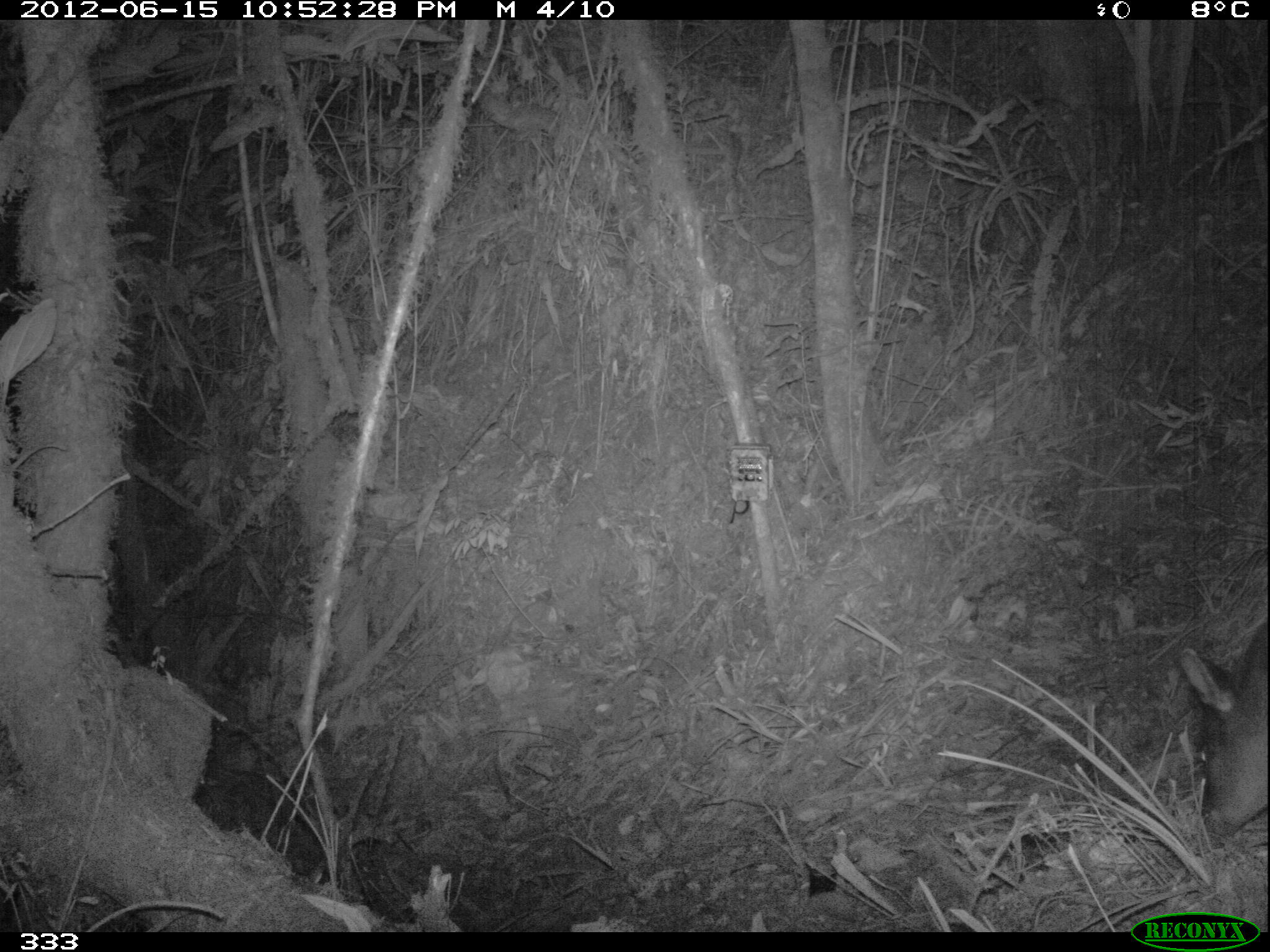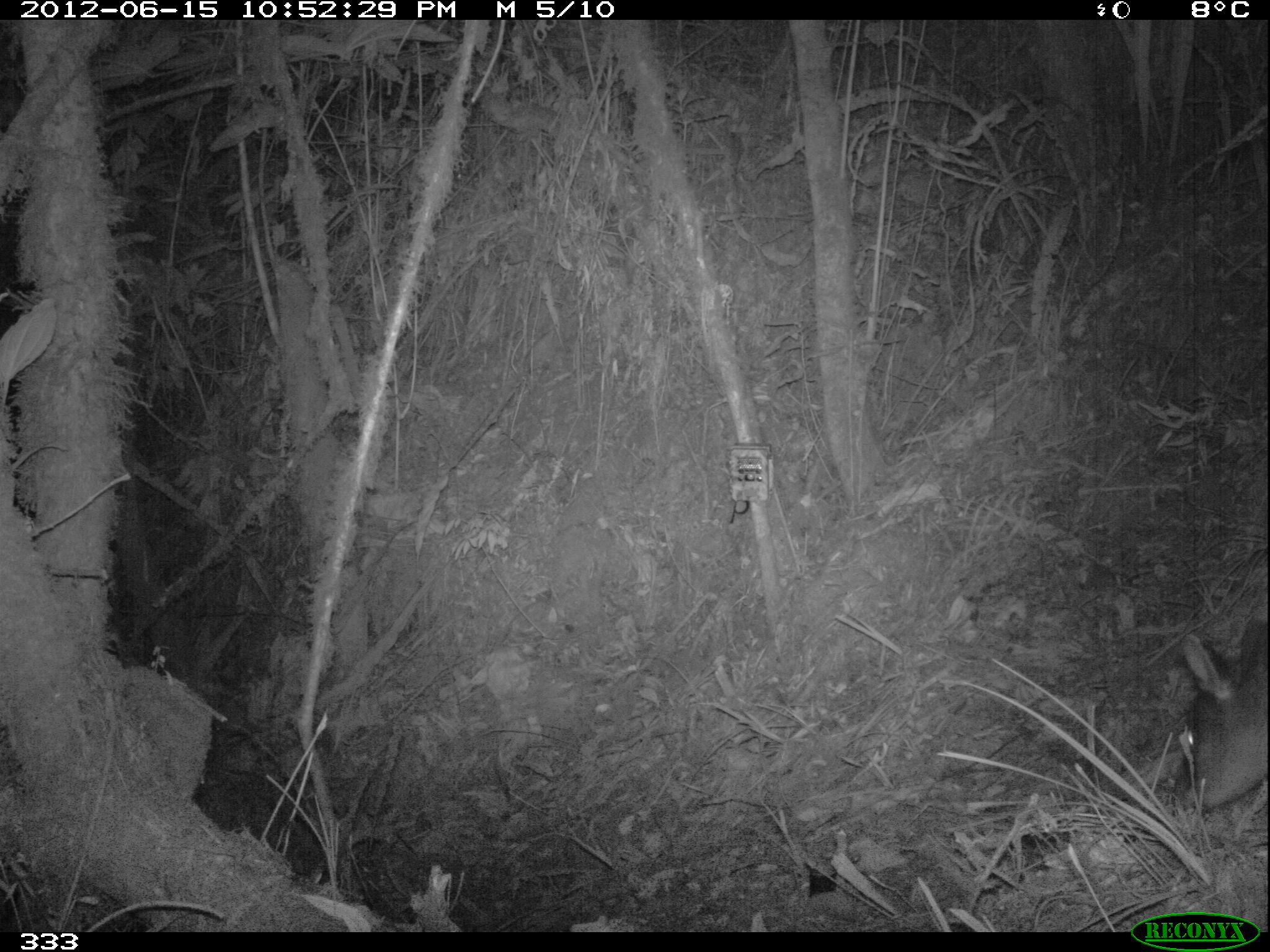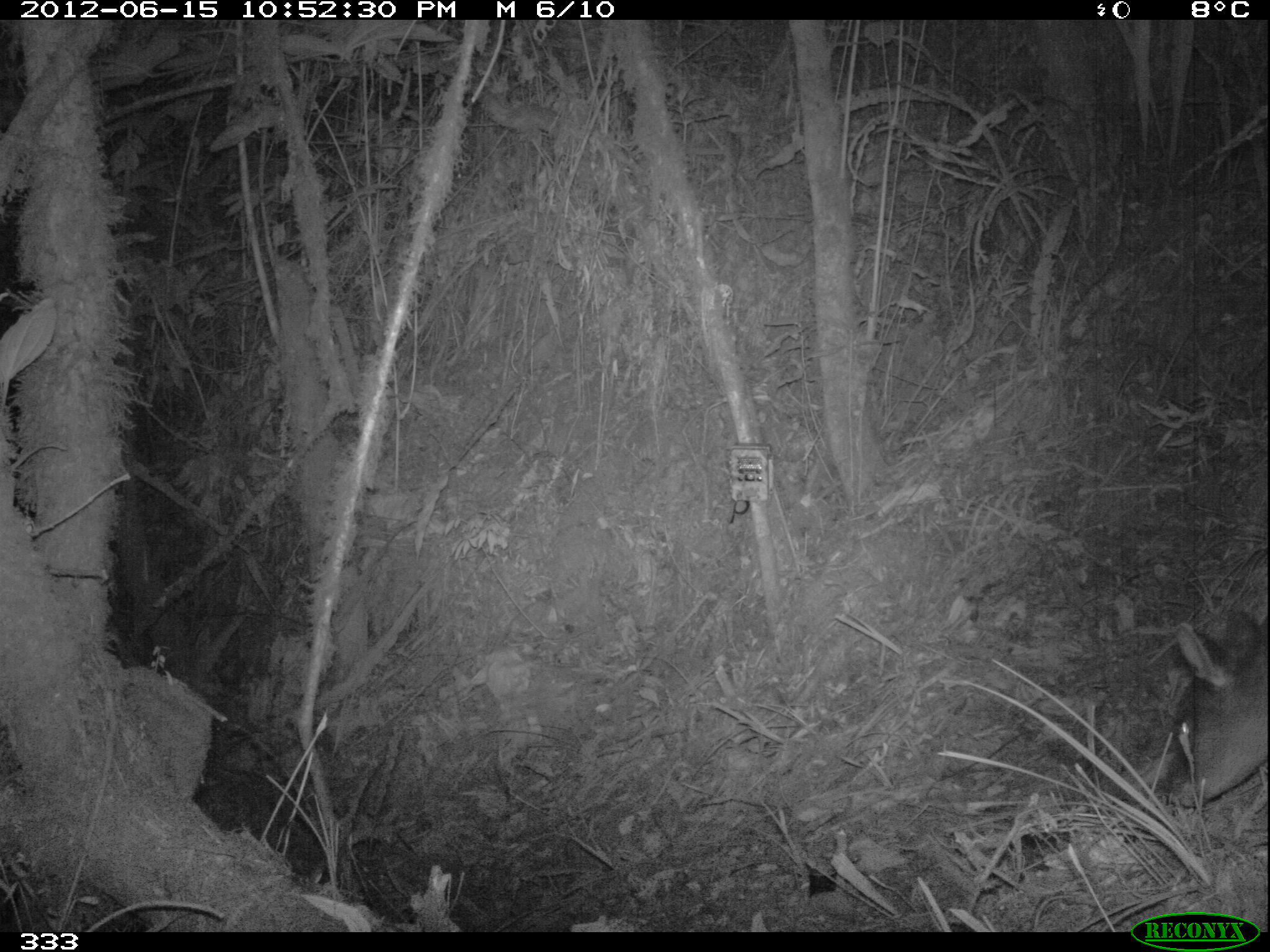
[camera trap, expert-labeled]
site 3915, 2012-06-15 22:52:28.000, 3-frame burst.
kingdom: Animalia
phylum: Chordata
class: Mammalia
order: Artiodactyla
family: Cervidae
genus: Mazama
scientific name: Mazama chunyi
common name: dwarf brocket